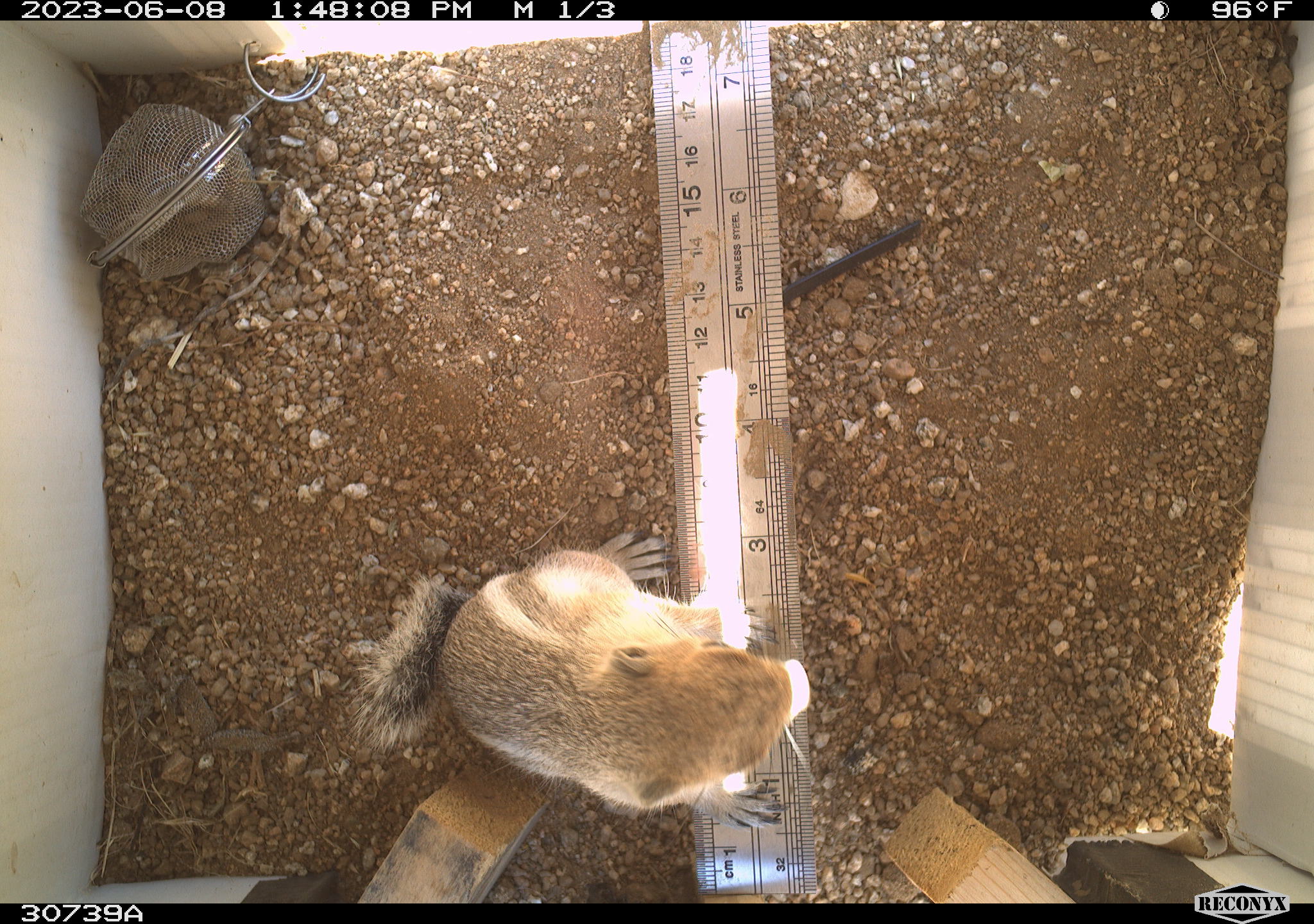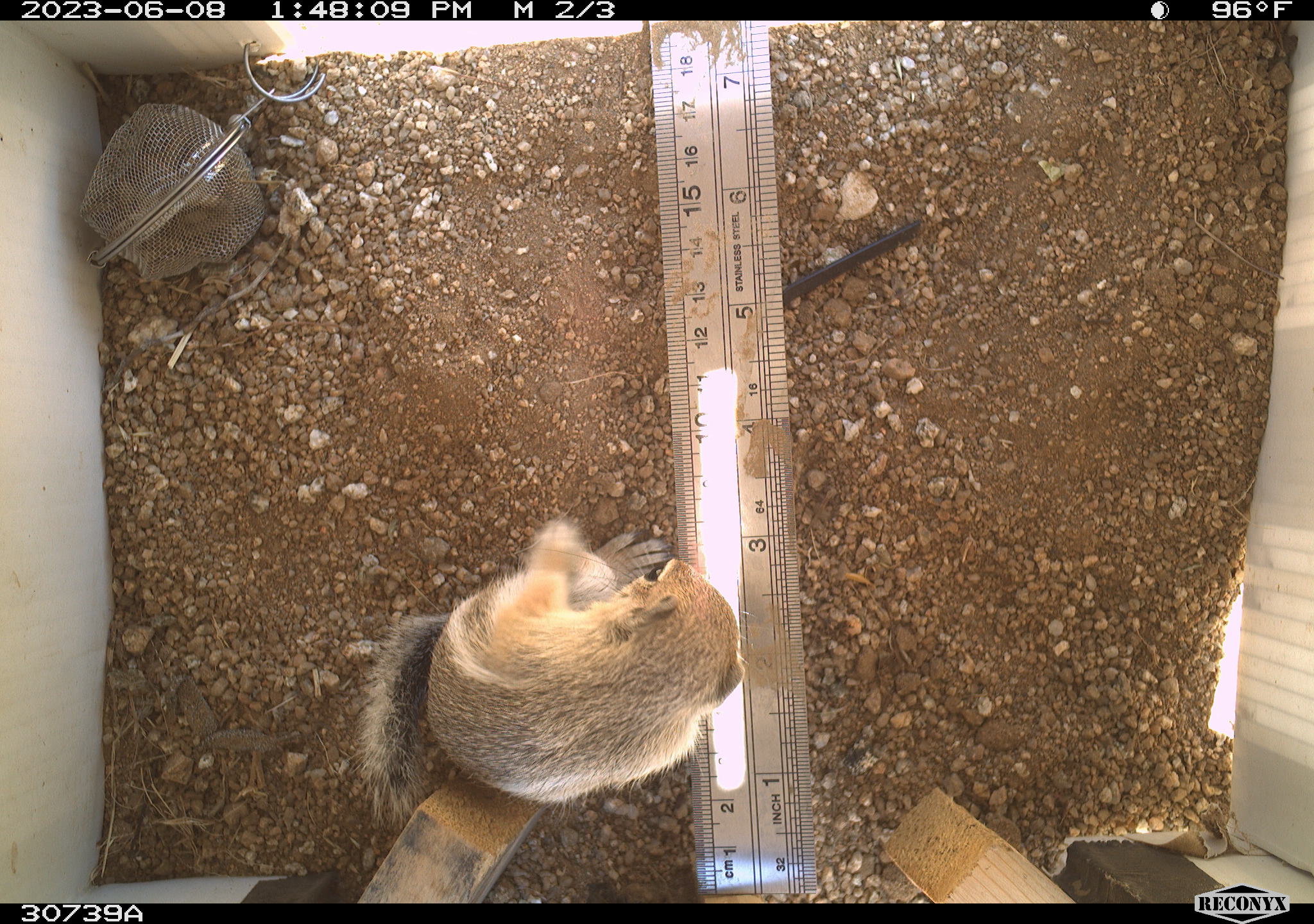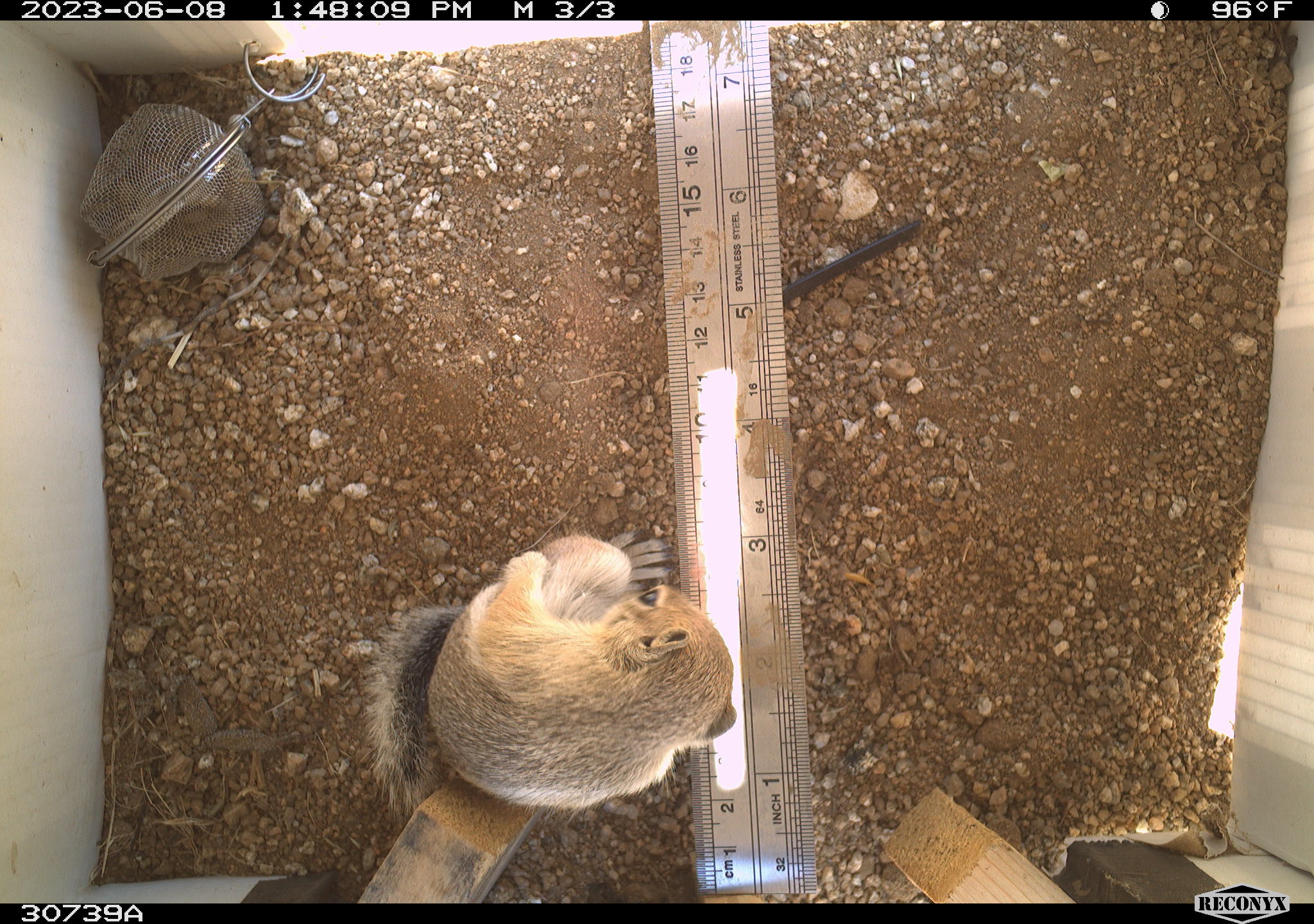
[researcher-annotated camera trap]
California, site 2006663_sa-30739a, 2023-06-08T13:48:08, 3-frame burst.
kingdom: Animalia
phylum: Chordata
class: Mammalia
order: Rodentia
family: Sciuridae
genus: Ammospermophilus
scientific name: Ammospermophilus leucurus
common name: white-tailed antelope squirrel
White-tailed antelope squirrel (Ammospermophilus leucurus).